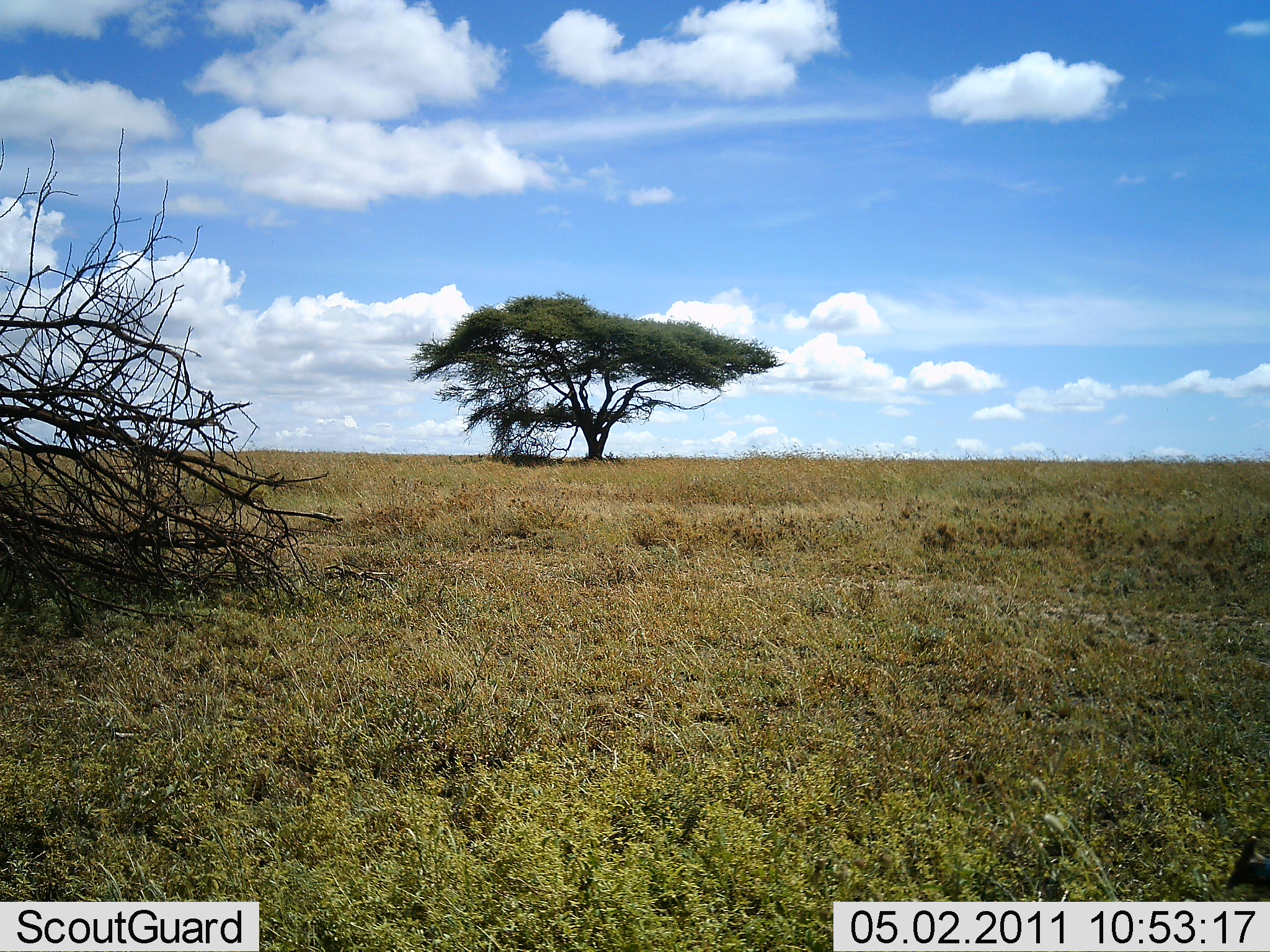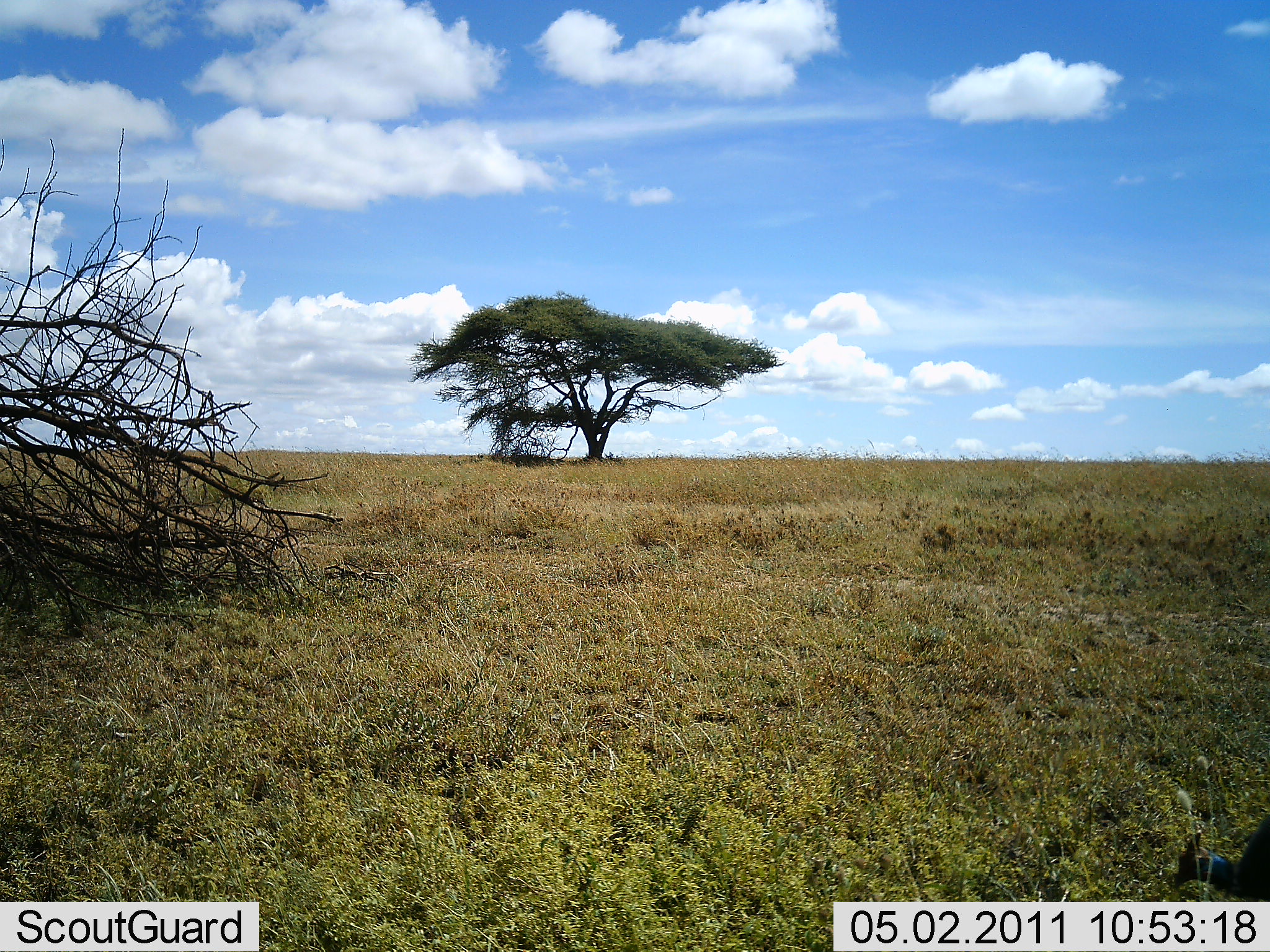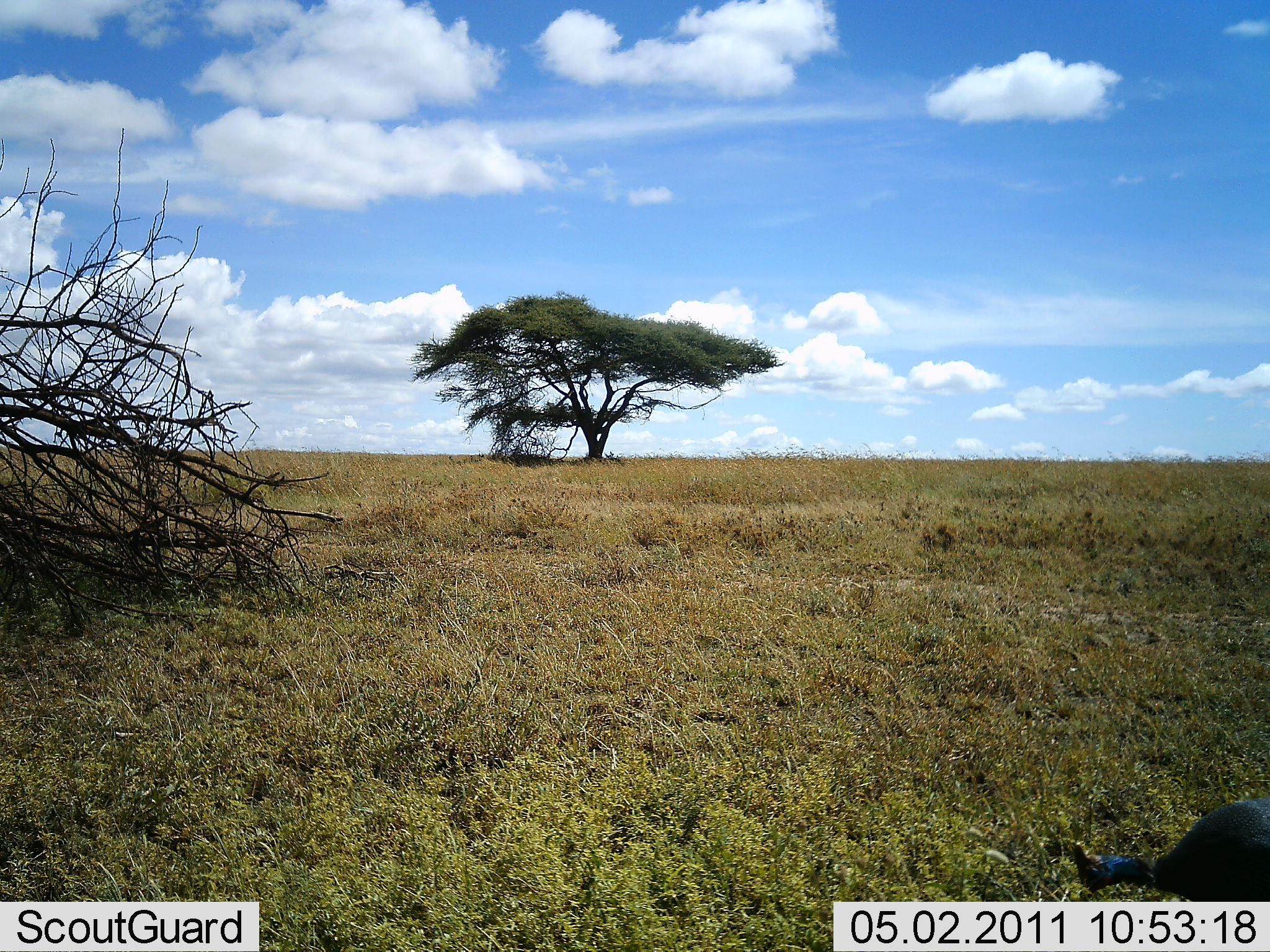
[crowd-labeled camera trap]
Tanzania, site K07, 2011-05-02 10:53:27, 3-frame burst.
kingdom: Animalia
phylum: Chordata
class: Aves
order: Galliformes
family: Numididae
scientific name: Numididae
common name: guinea fowl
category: guineafowl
Guineafowl (guinea fowl) (Numididae), count 1. Behavior (volunteer vote fractions): standing 0%, resting 0%, moving 67%, interacting 0%. Young present (vote fraction): 0%. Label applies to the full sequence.